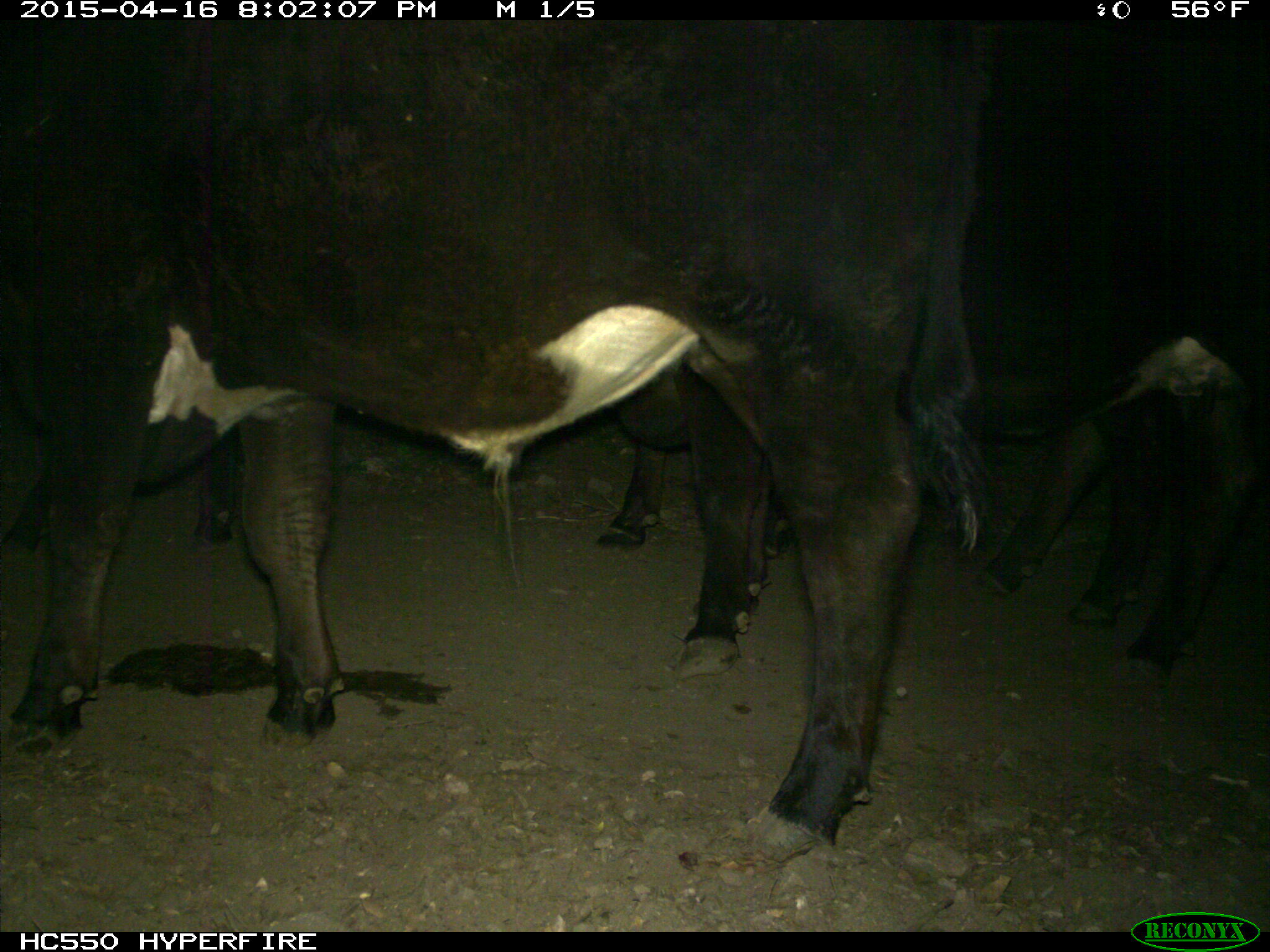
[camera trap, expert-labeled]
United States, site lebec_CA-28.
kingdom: Animalia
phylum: Chordata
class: Mammalia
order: Artiodactyla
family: Bovidae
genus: Bos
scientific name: Bos taurus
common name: domestic cow